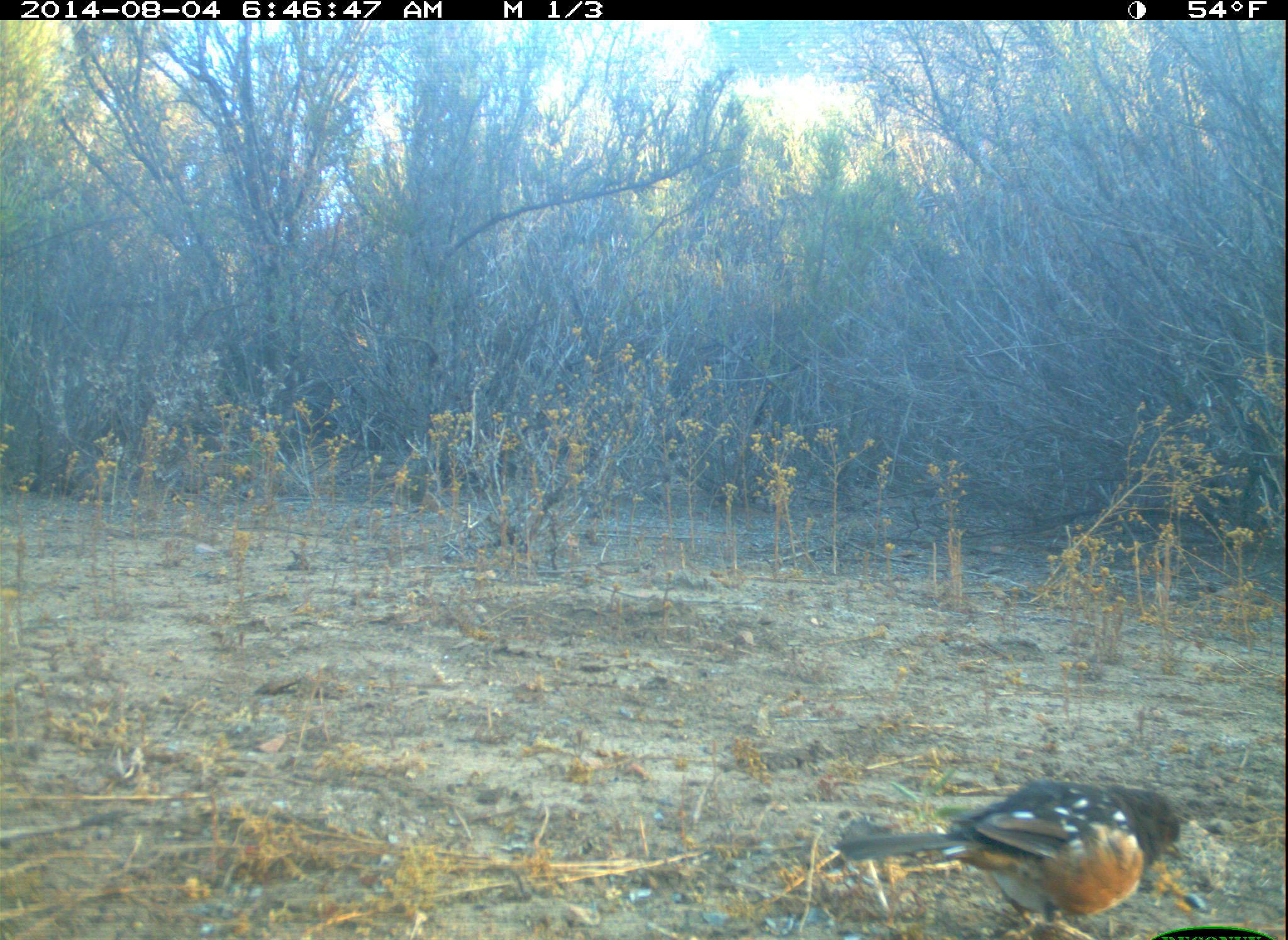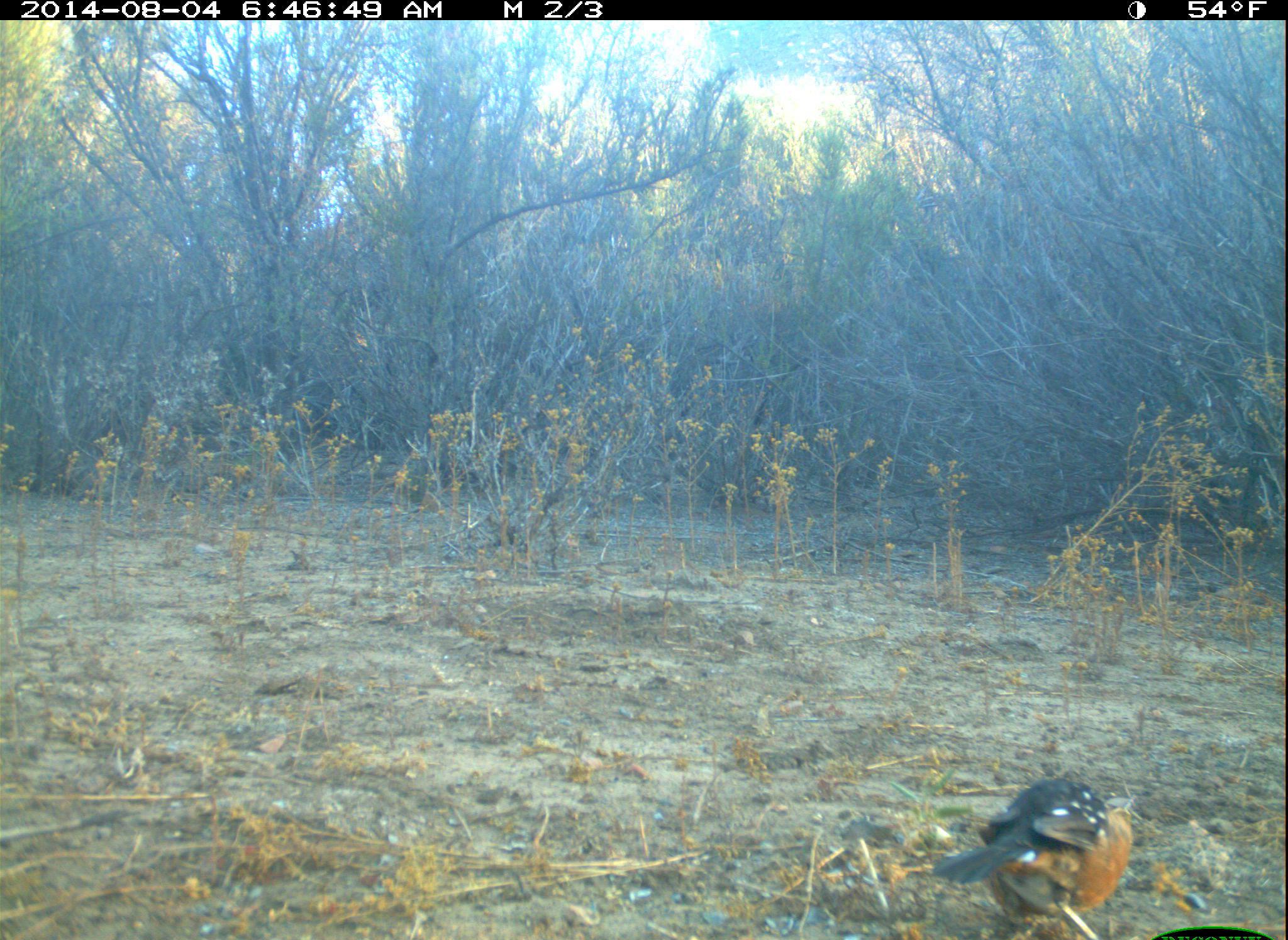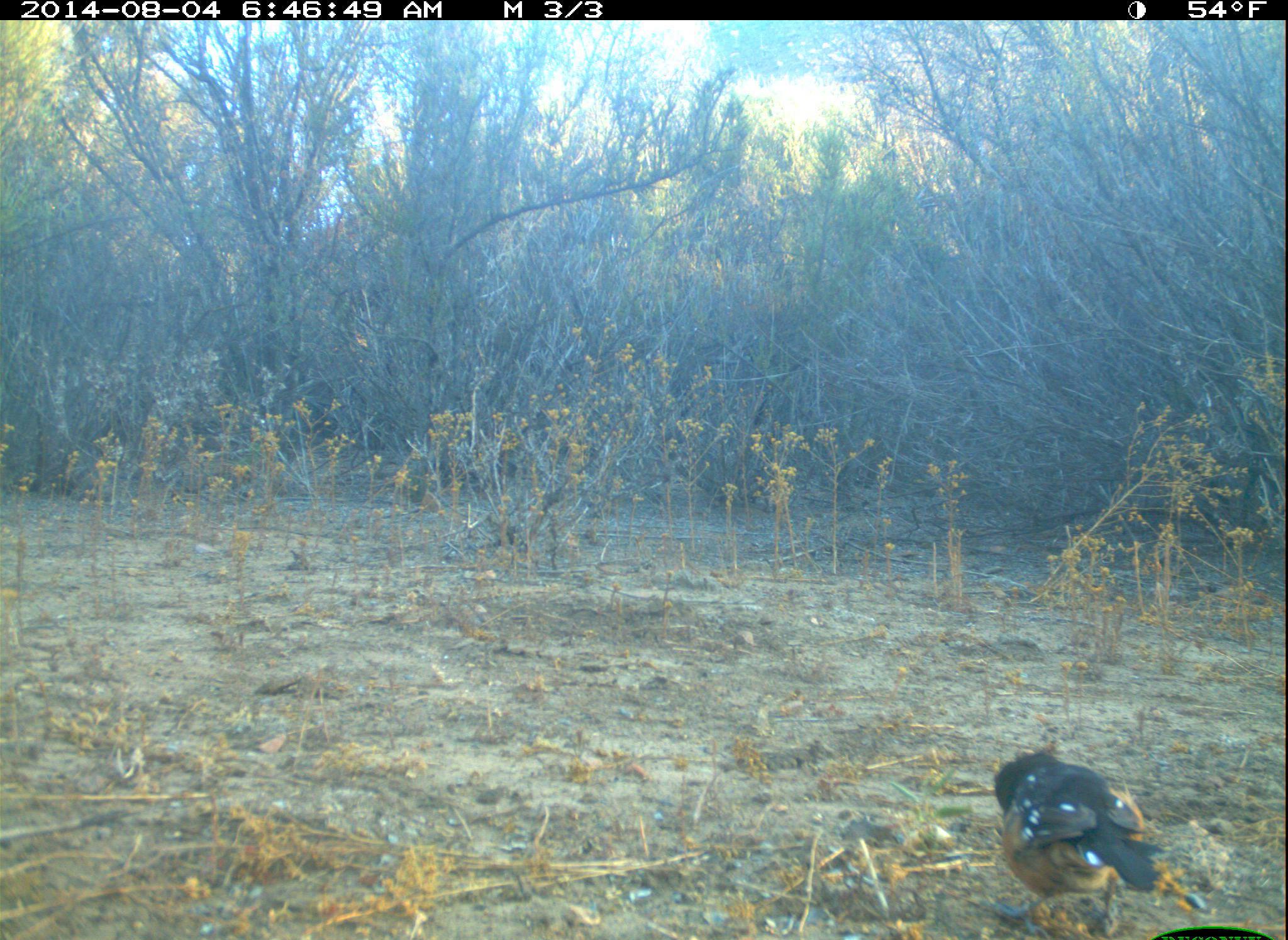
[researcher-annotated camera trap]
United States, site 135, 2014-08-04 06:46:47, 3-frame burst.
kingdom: Animalia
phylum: Chordata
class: Aves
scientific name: Aves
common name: bird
Bird (Aves).